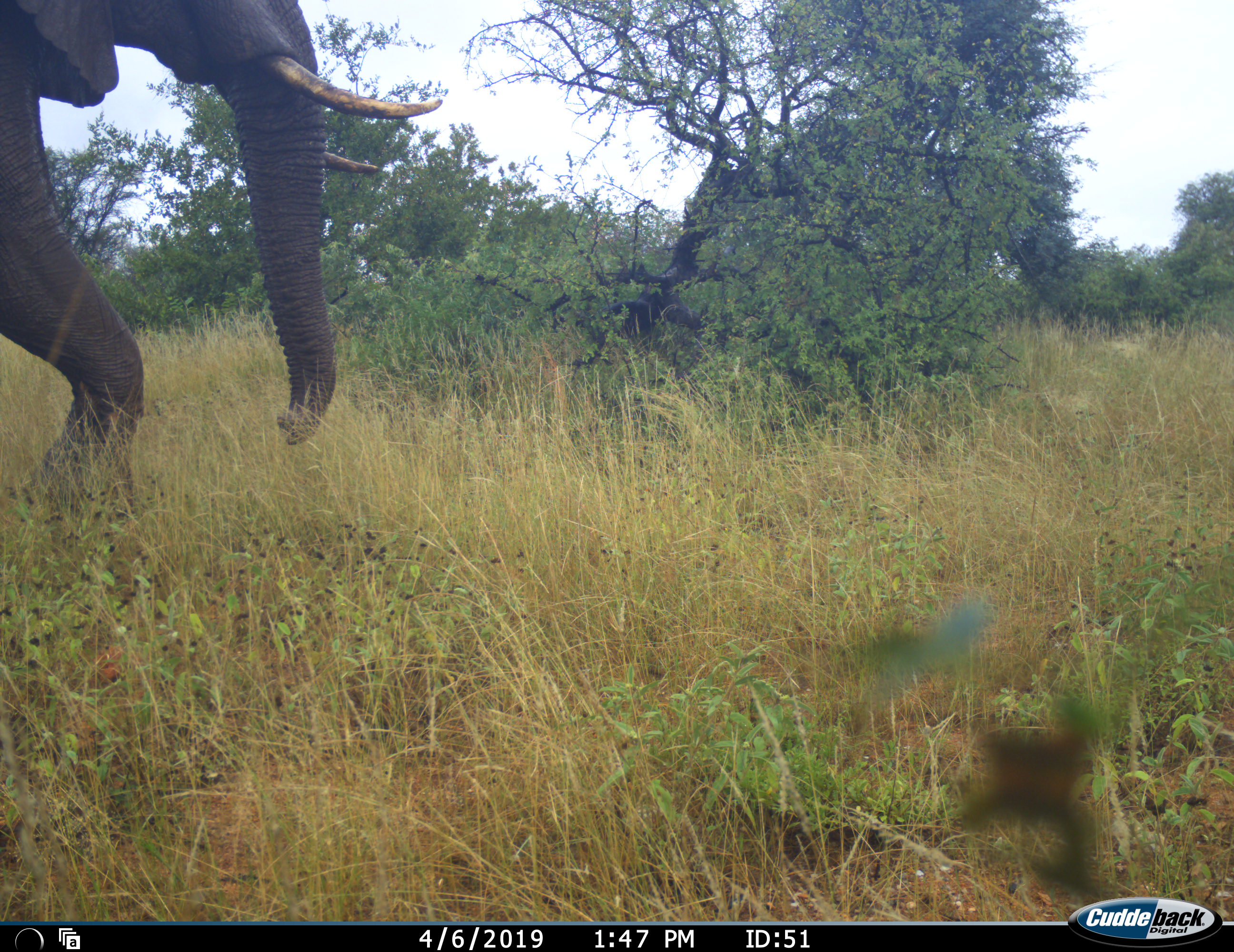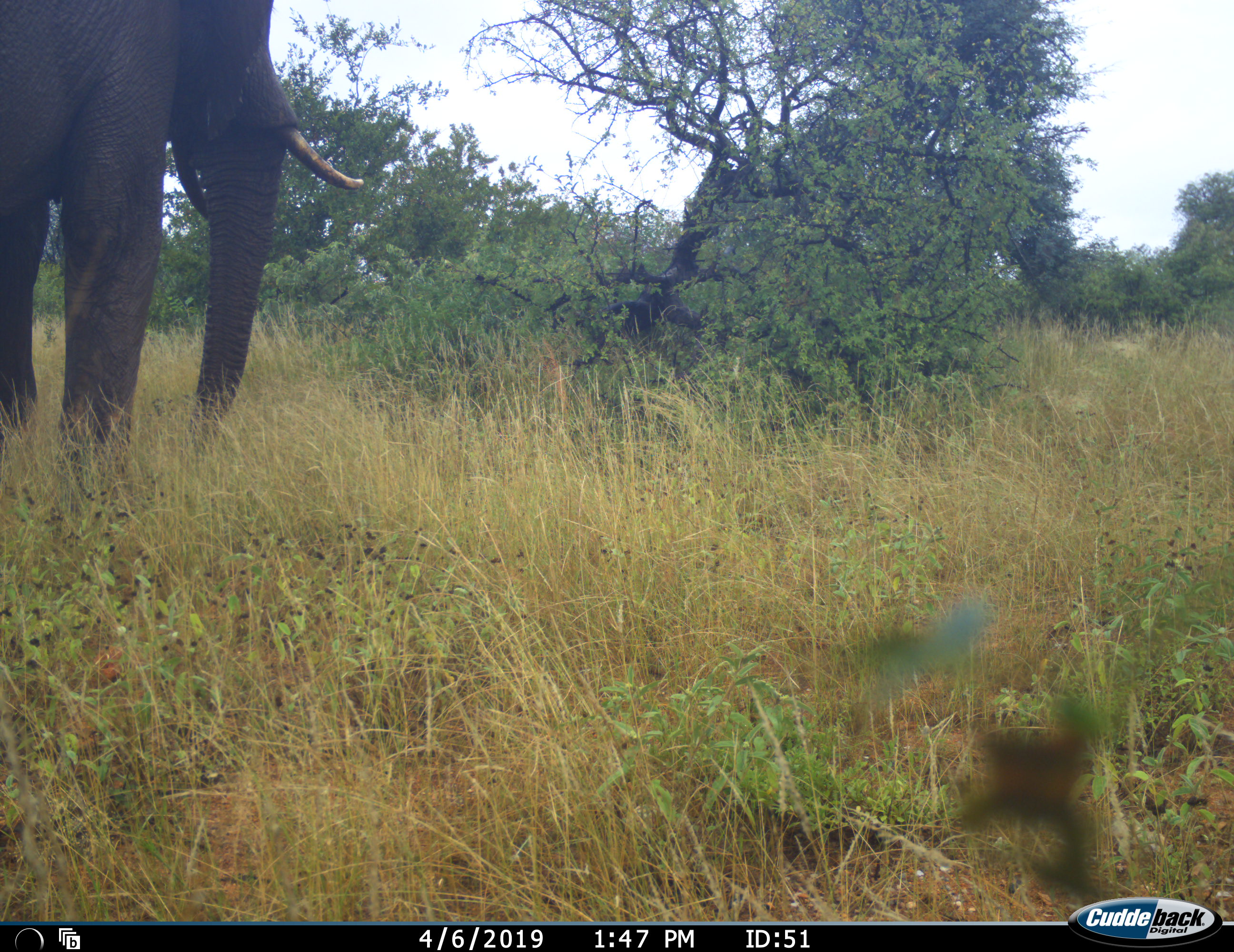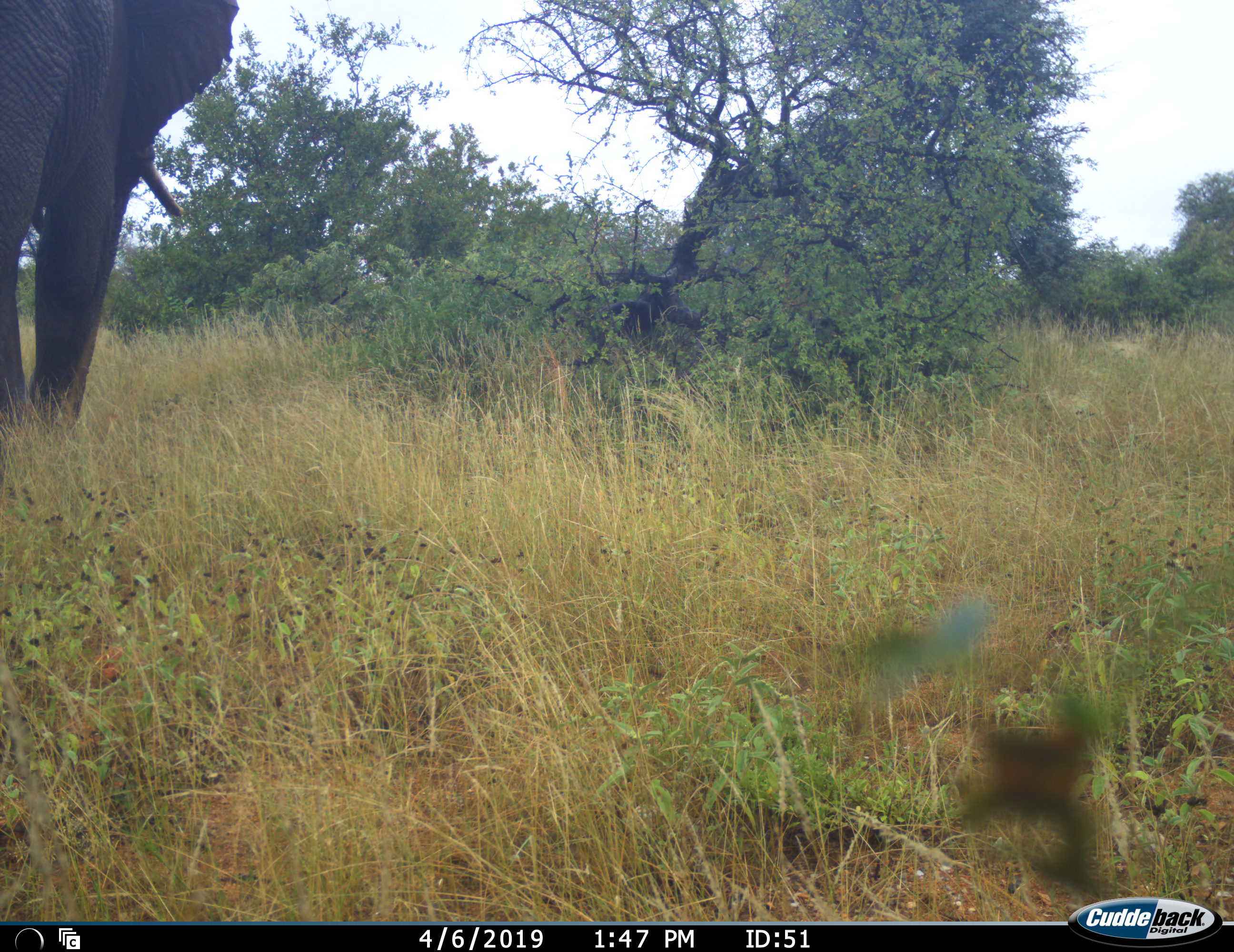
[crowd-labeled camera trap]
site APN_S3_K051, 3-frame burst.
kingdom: Animalia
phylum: Chordata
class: Mammalia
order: Proboscidea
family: Elephantidae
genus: Loxodonta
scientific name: Loxodonta africana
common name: african bush elephant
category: elephant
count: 1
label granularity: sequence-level